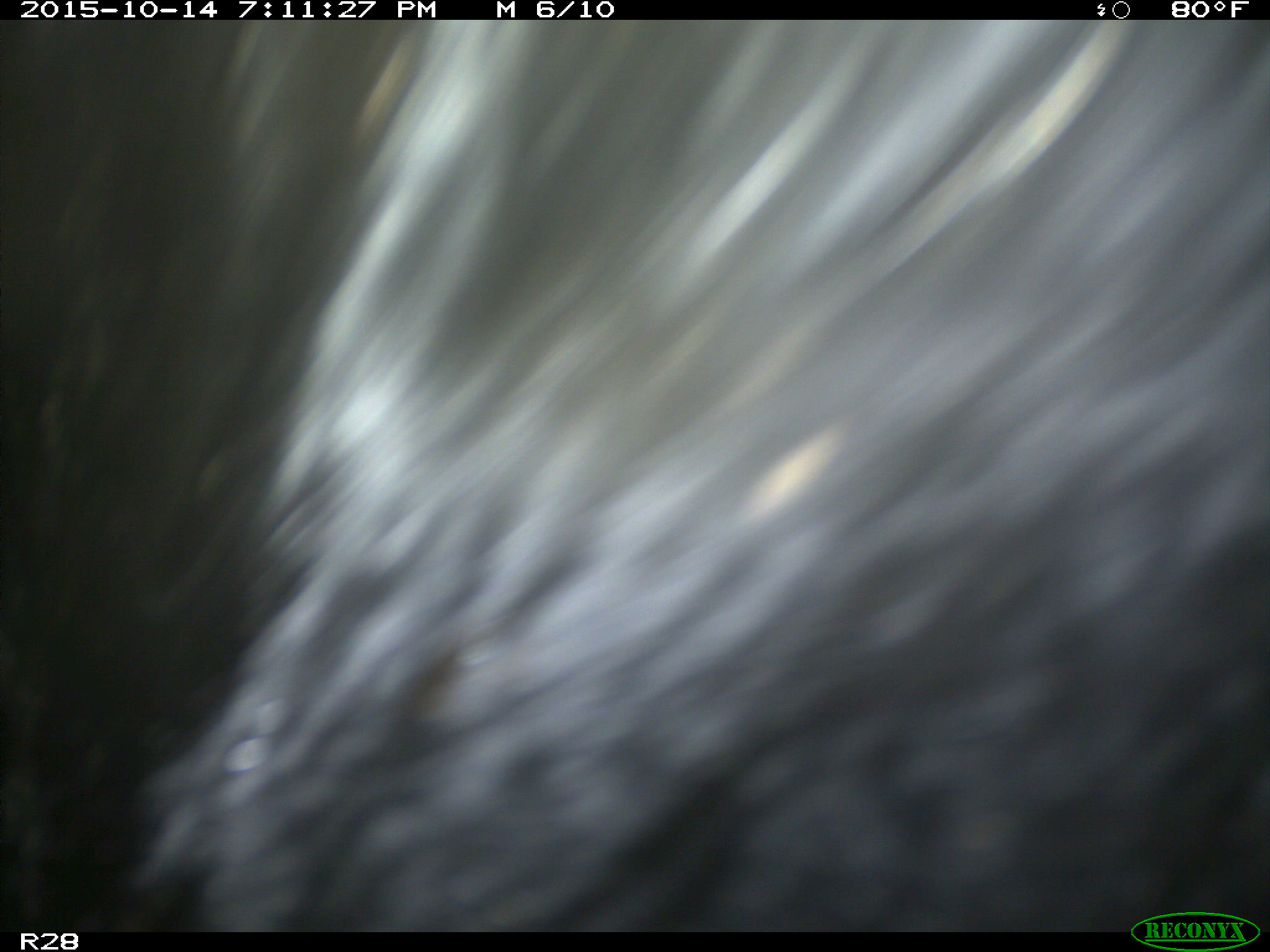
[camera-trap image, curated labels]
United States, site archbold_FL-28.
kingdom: Animalia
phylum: Chordata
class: Mammalia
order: Artiodactyla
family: Bovidae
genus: Bos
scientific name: Bos taurus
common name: domestic cow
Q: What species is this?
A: Bos taurus (domestic cow).